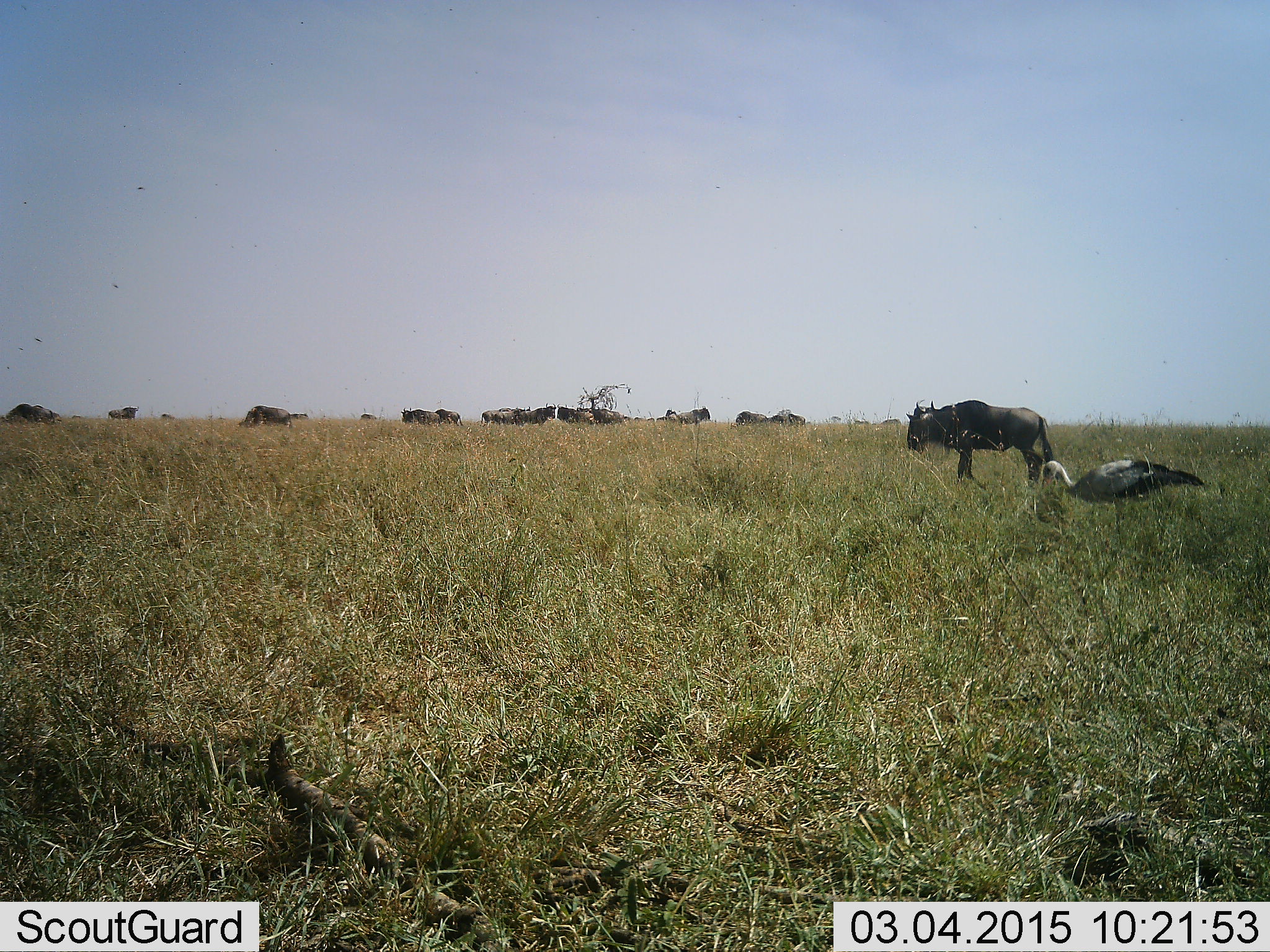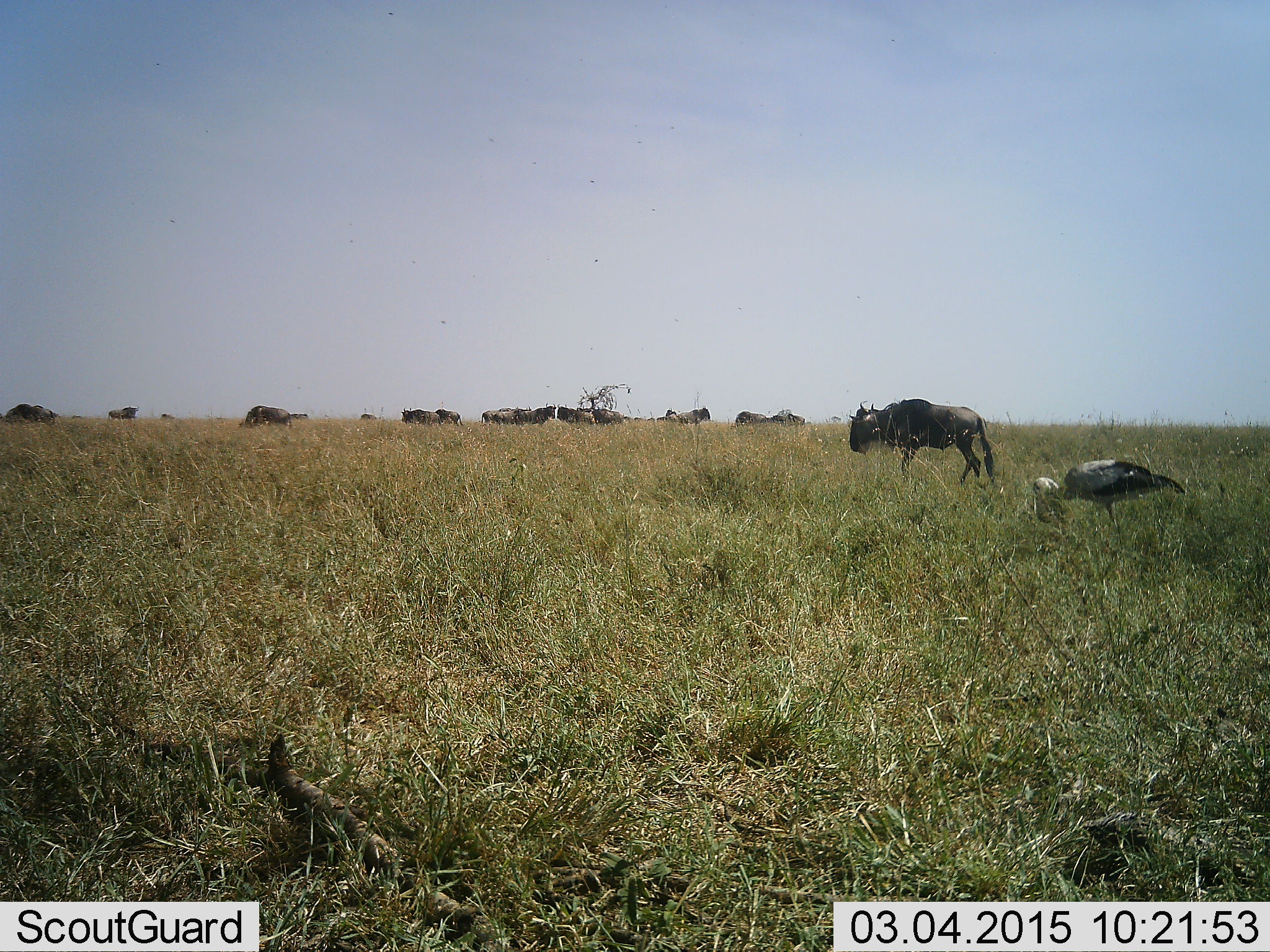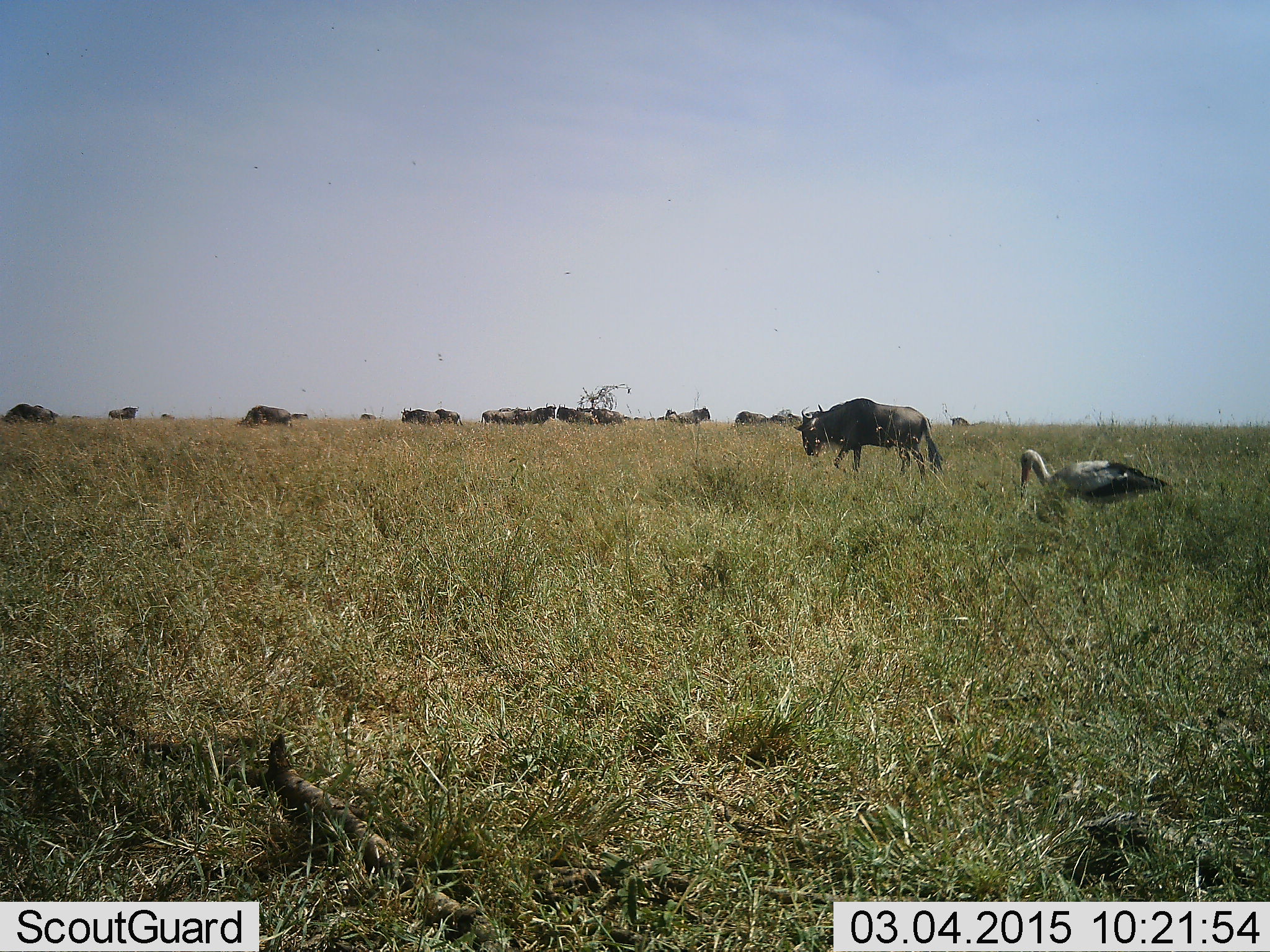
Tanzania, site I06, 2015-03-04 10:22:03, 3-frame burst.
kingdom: Animalia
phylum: Chordata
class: Aves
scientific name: Aves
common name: bird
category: otherbird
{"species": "otherbird (bird) (Aves)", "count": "1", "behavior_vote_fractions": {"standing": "60%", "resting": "0%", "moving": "10%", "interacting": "0%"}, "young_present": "0%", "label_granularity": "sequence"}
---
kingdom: Animalia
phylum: Chordata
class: Mammalia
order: Artiodactyla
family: Bovidae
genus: Connochaetes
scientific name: Connochaetes taurinus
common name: blue wildebeest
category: wildebeest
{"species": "wildebeest (blue wildebeest) (Connochaetes taurinus)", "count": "11-50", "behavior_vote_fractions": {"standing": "60%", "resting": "20%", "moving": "67%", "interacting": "0%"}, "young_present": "0%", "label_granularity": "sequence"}